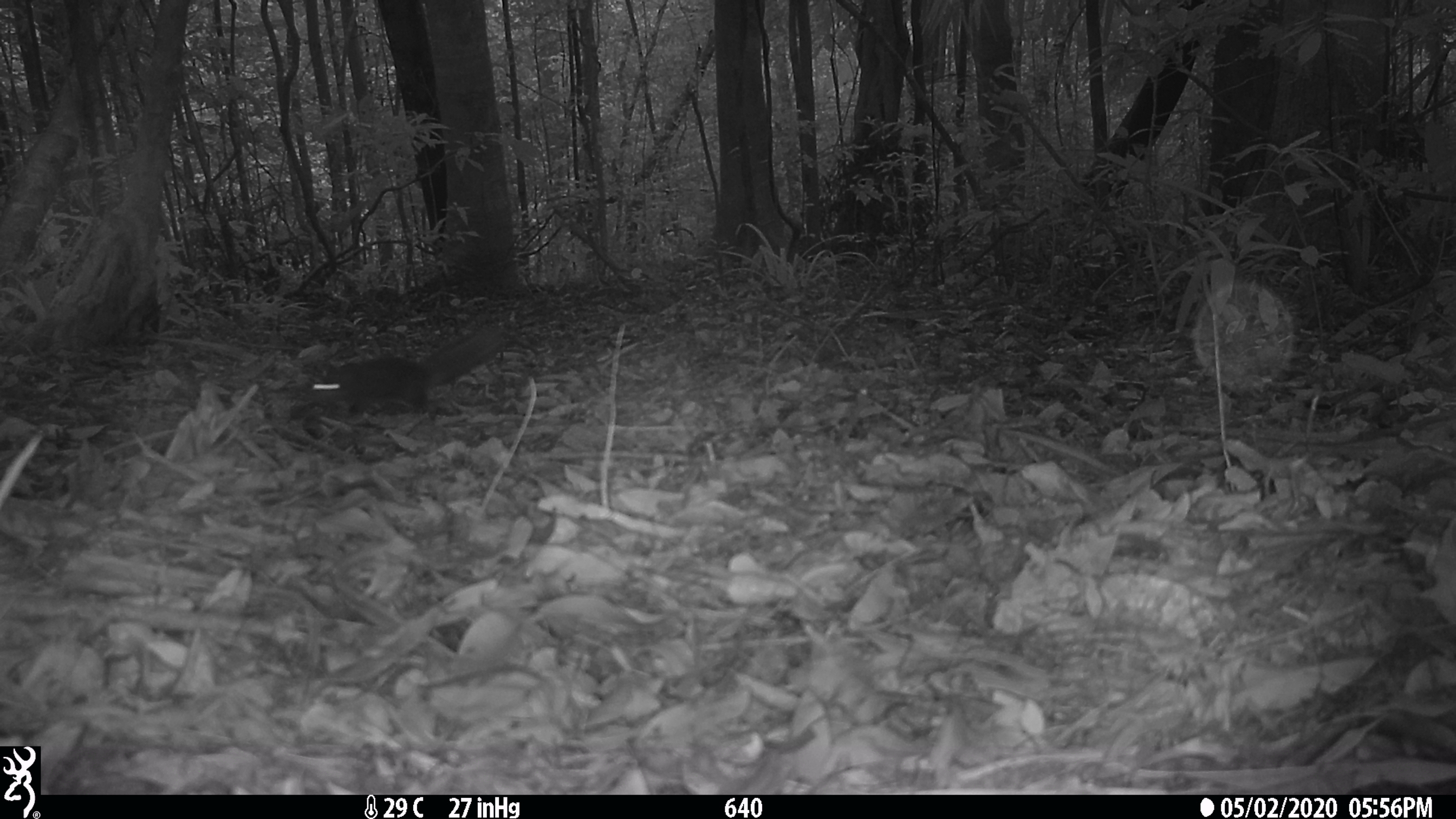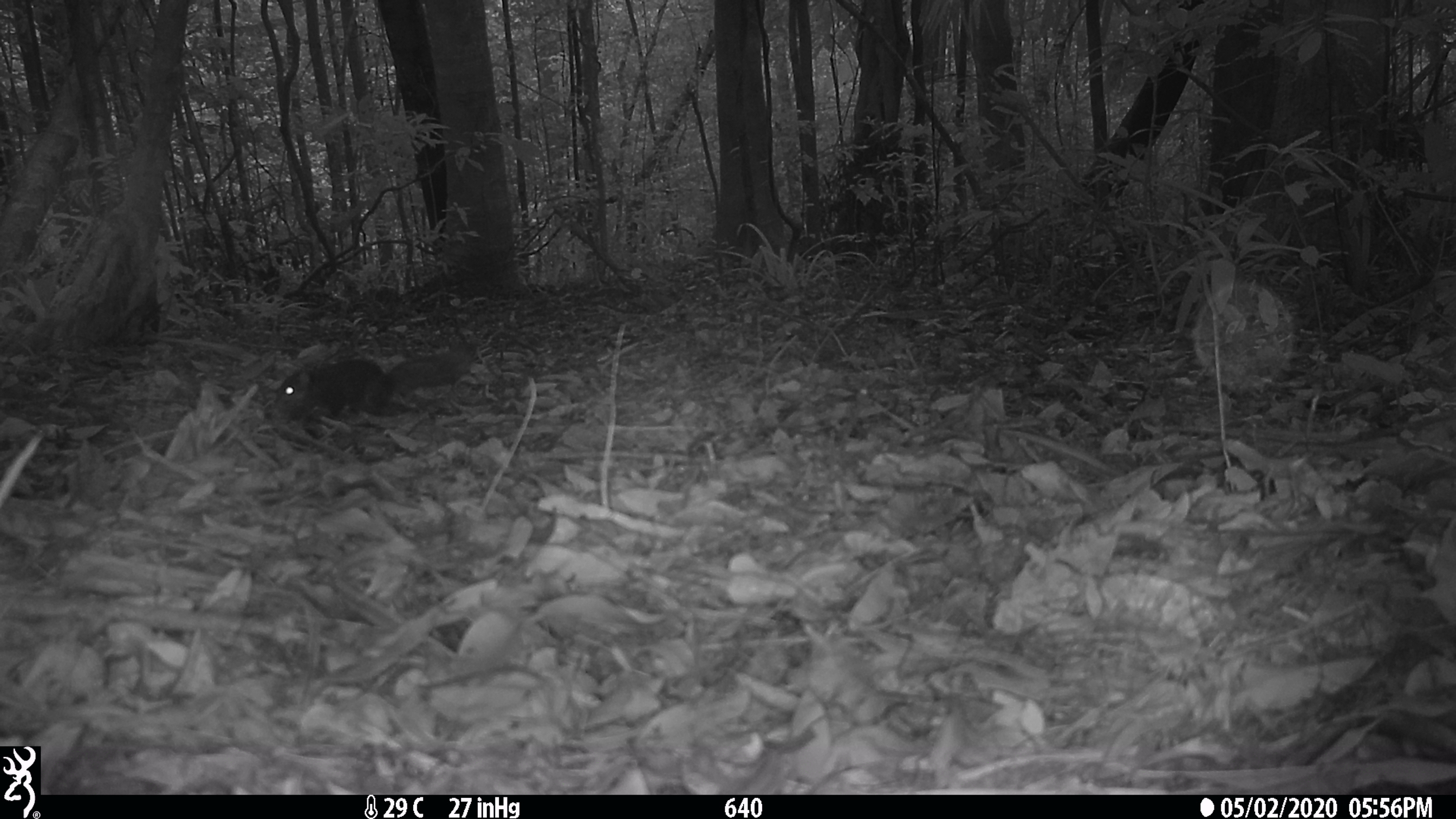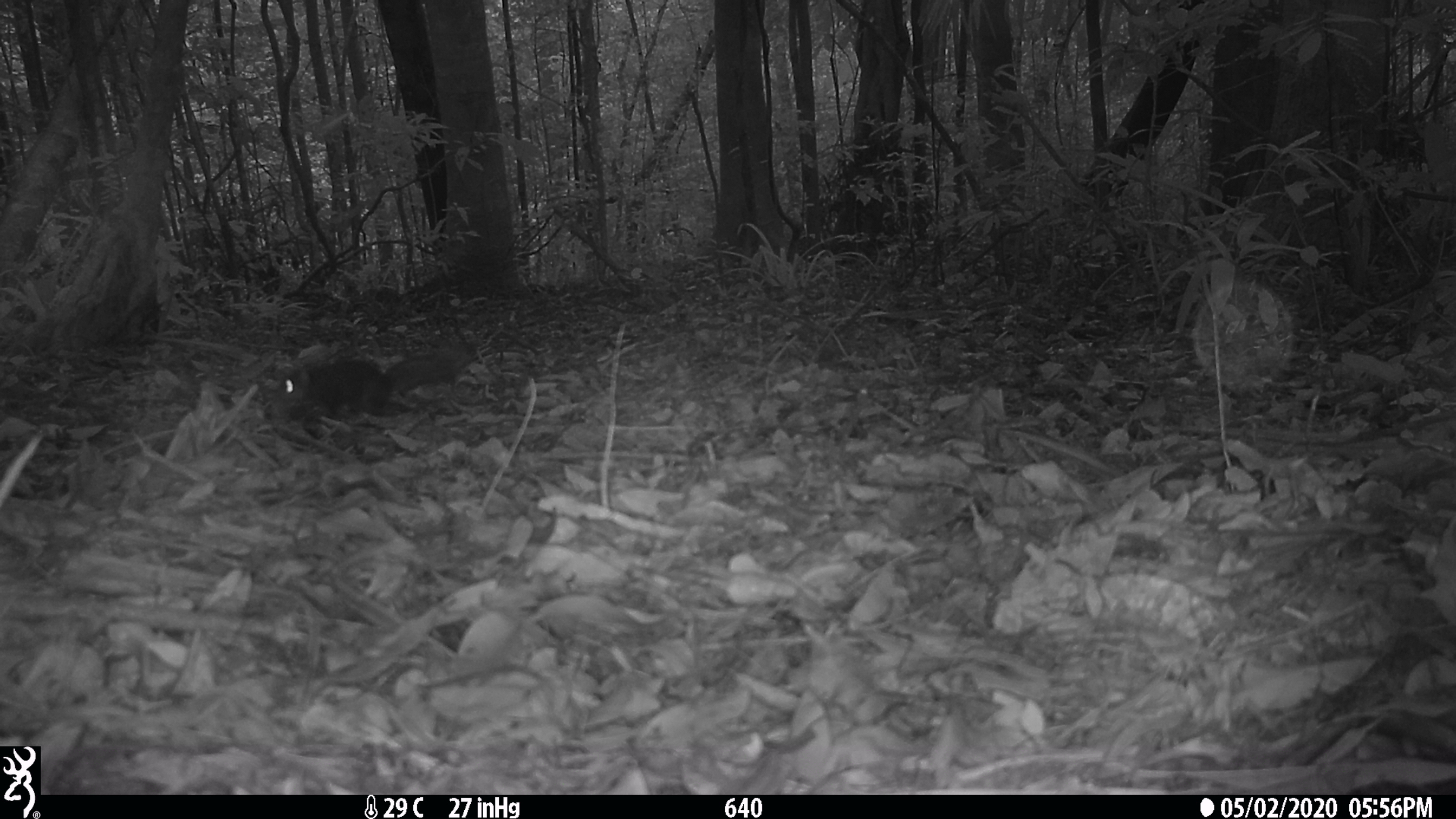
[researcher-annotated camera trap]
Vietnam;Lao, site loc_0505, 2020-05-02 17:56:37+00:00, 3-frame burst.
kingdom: Animalia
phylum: Chordata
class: Mammalia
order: Rodentia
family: Sciuridae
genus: Dremomys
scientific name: Dremomys rufigenis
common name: red-cheeked squirrel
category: red cheeked squirrel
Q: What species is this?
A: Red cheeked squirrel (red-cheeked squirrel) (Dremomys rufigenis).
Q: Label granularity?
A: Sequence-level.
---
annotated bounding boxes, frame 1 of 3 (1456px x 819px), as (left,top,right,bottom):
red cheeked squirrel: (294,324,507,416)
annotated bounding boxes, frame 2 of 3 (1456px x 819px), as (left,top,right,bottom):
red cheeked squirrel: (270,337,478,419)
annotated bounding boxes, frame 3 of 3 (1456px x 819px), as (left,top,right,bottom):
red cheeked squirrel: (273,348,472,439)